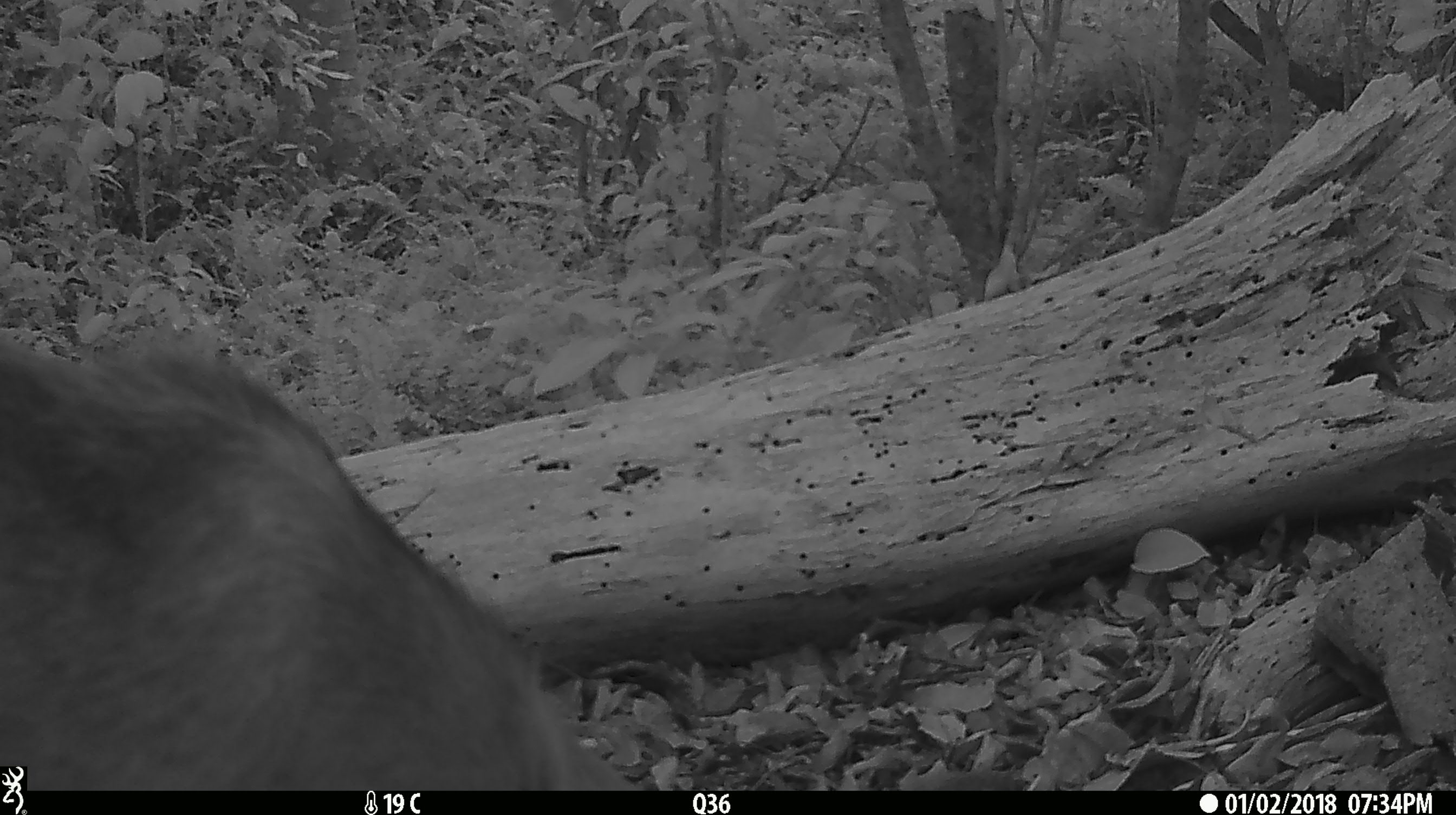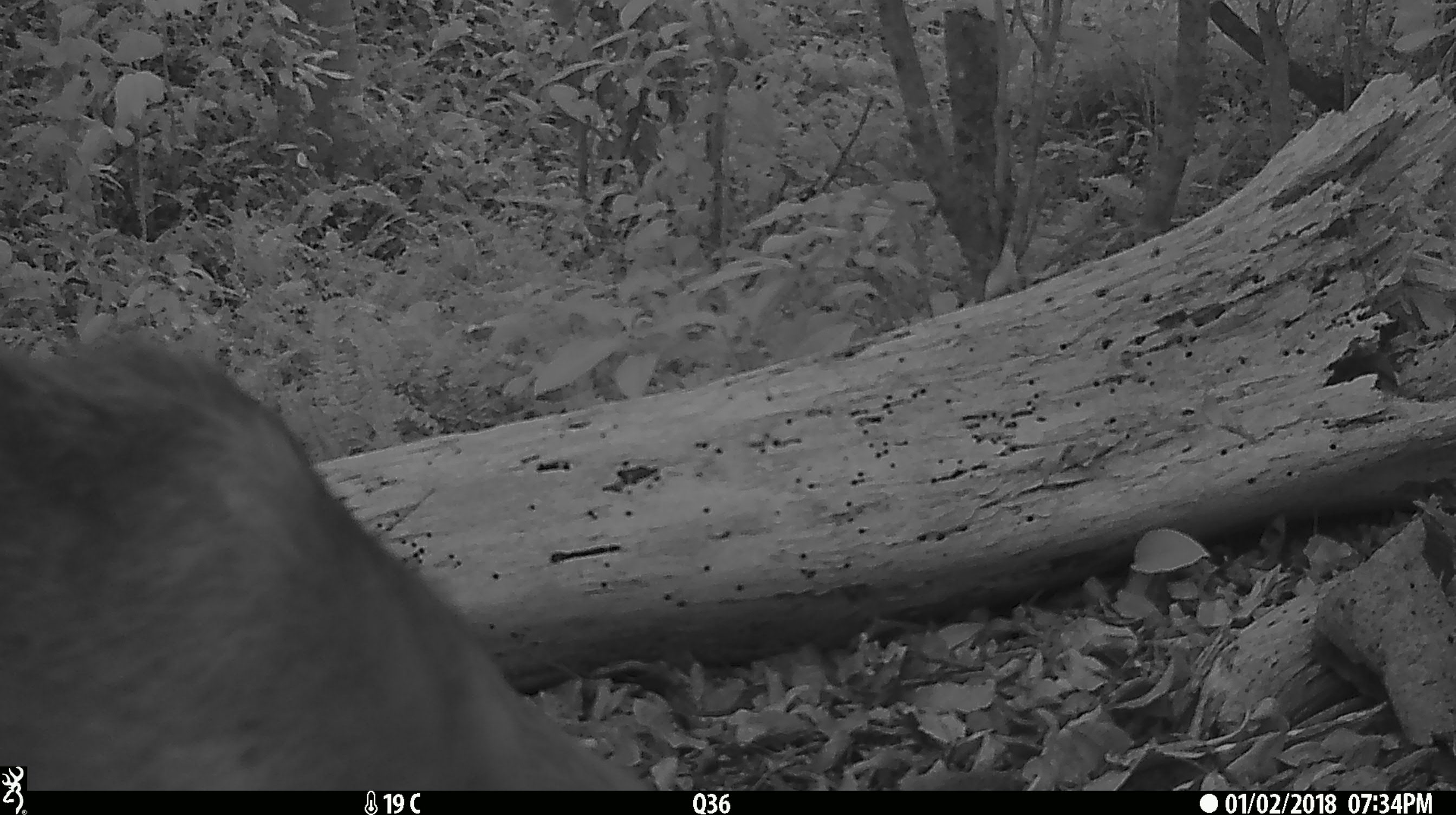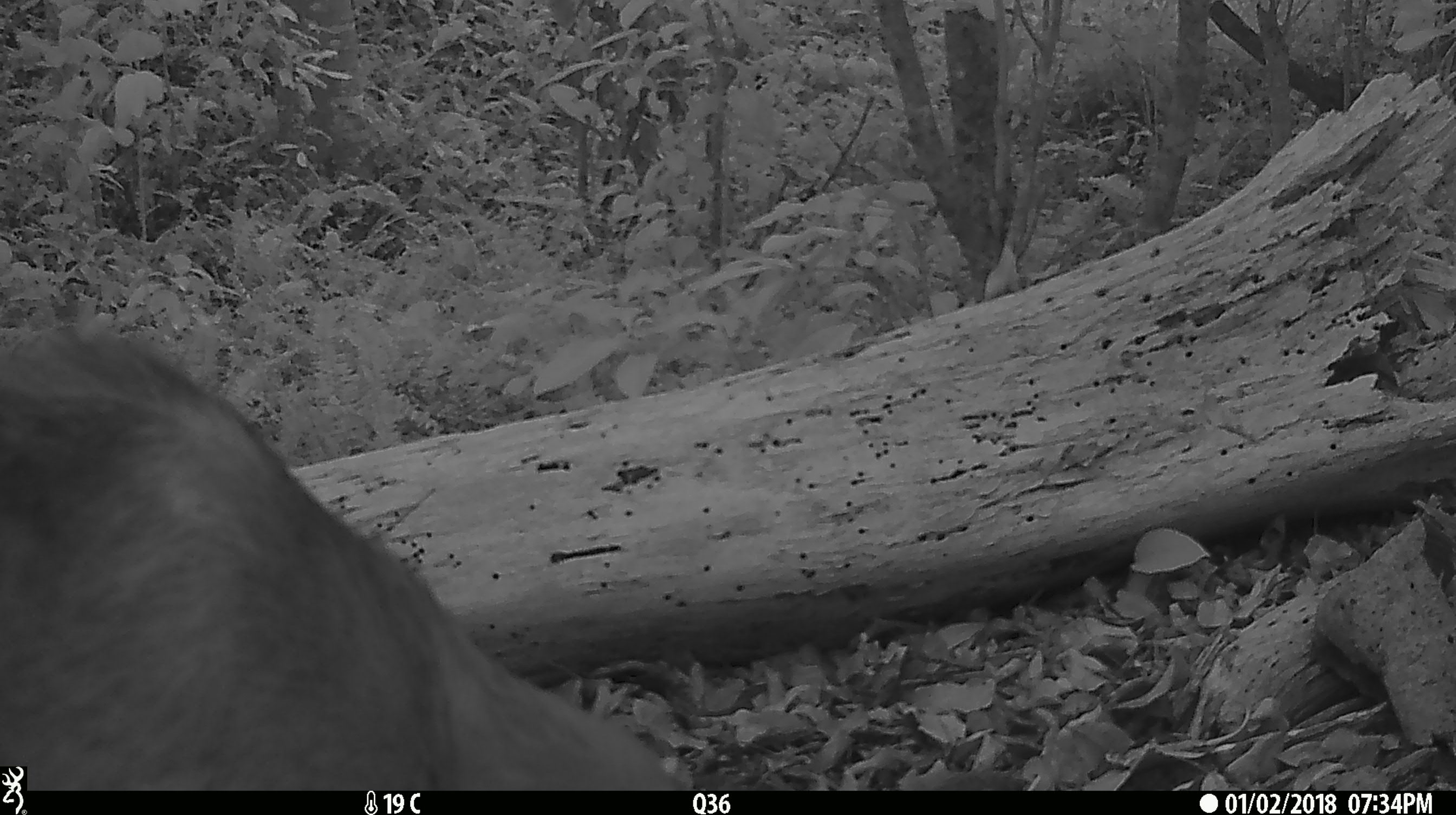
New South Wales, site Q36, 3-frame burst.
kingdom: Animalia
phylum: Chordata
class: Mammalia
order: Carnivora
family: Canidae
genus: Canis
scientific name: Canis familiaris dingo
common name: dingo